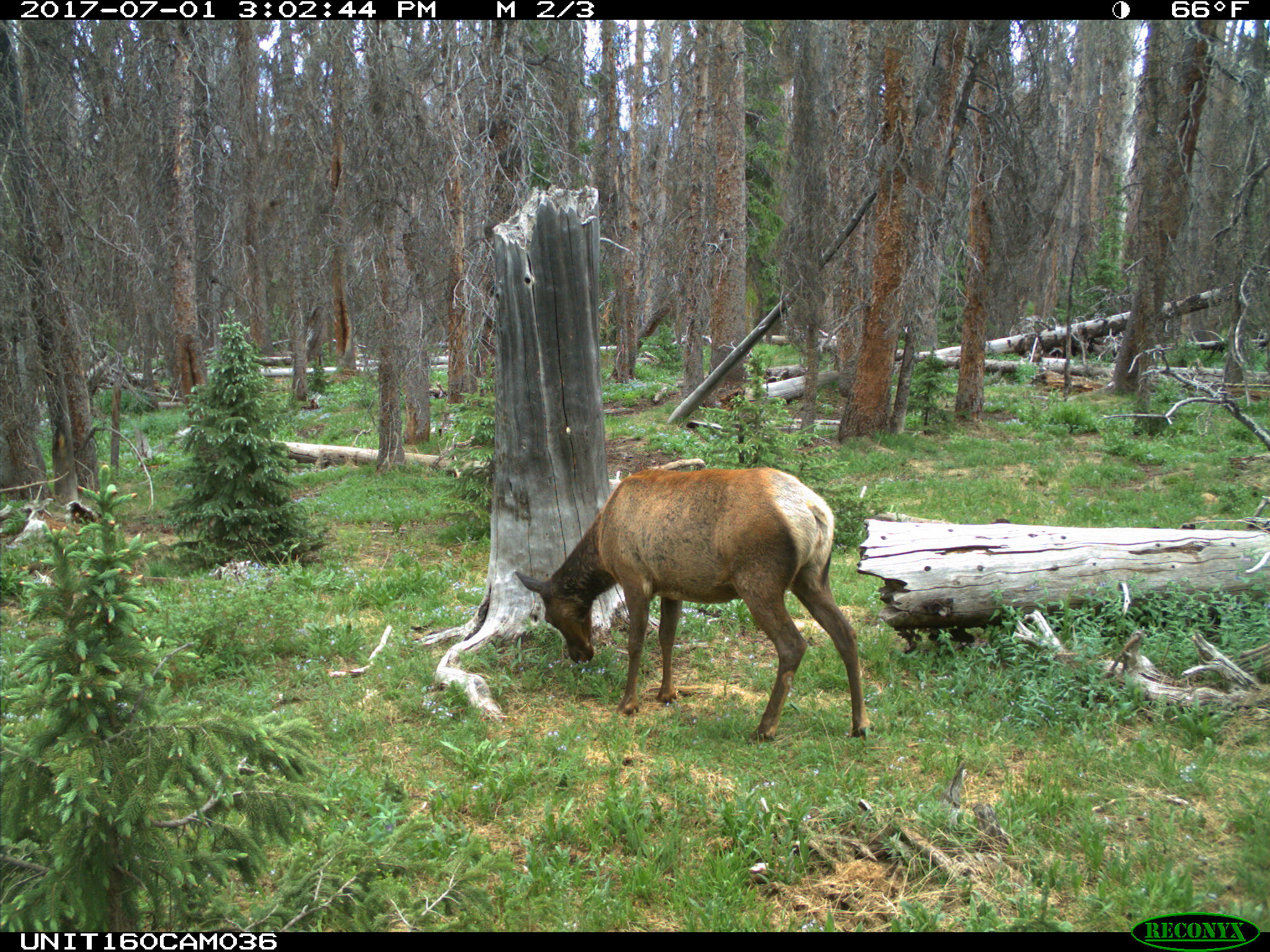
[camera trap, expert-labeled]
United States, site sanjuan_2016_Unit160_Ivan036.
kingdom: Animalia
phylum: Chordata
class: Mammalia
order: Artiodactyla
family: Cervidae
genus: Cervus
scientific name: Cervus elaphus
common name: red deer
Cervus elaphus (red deer).